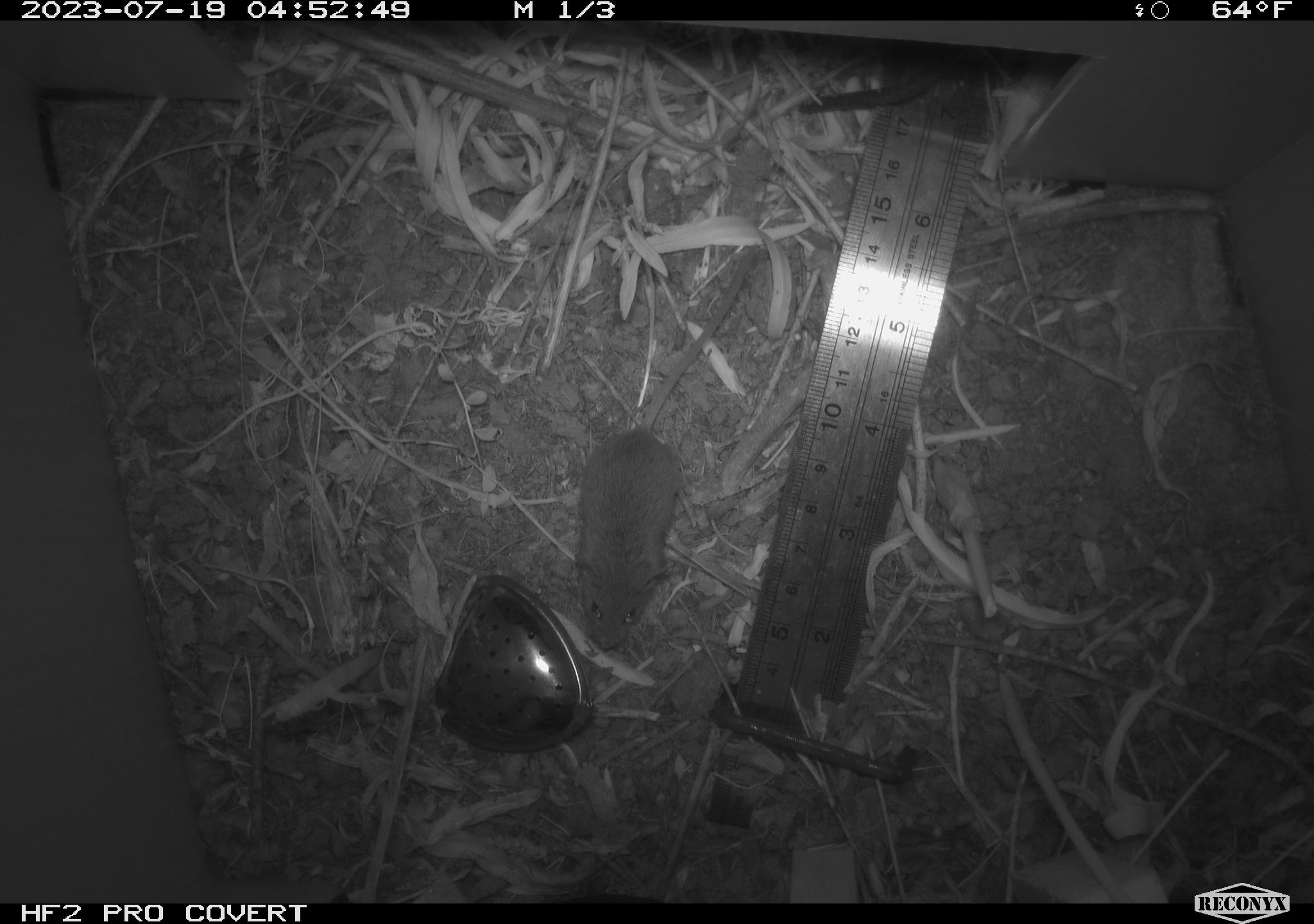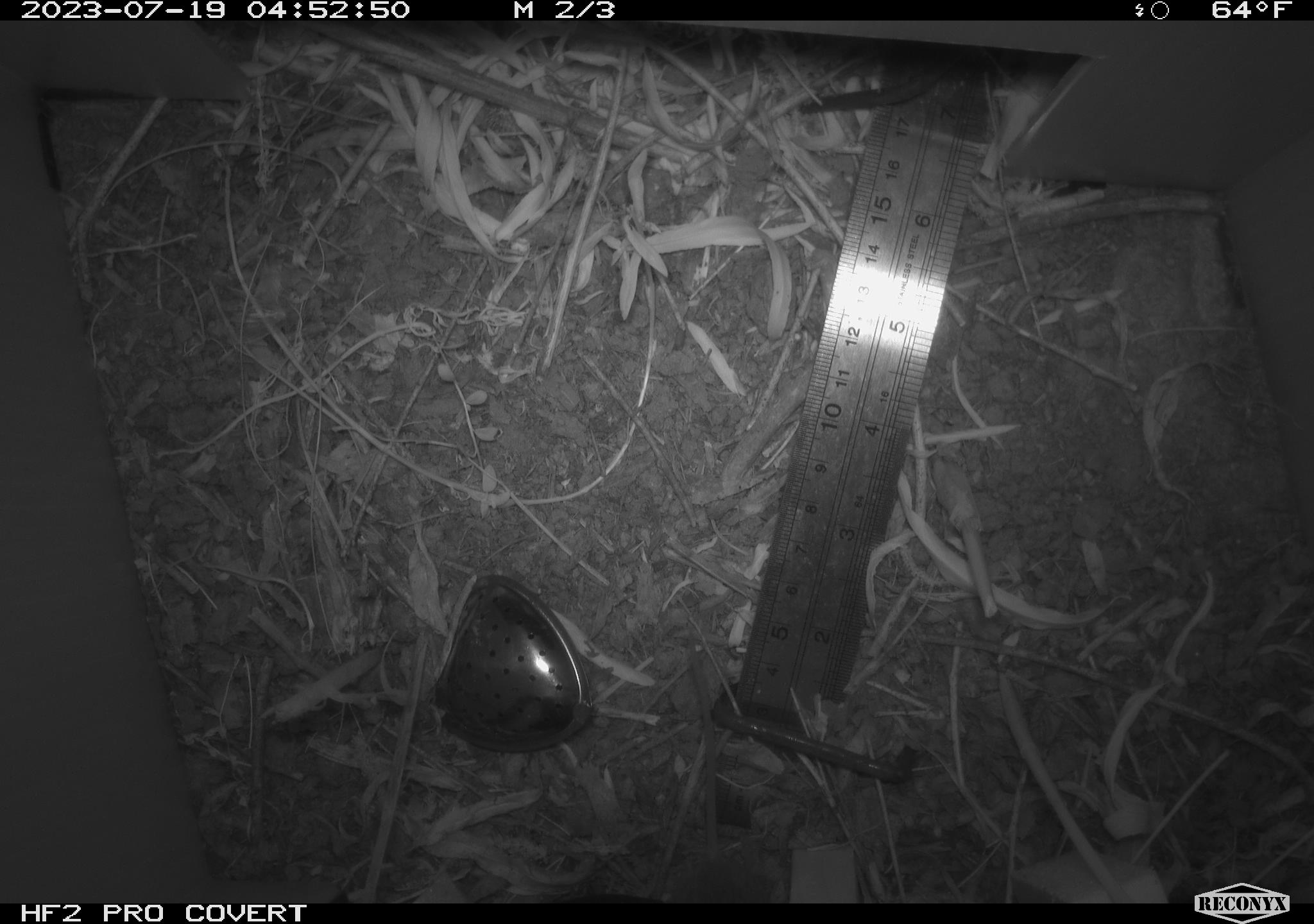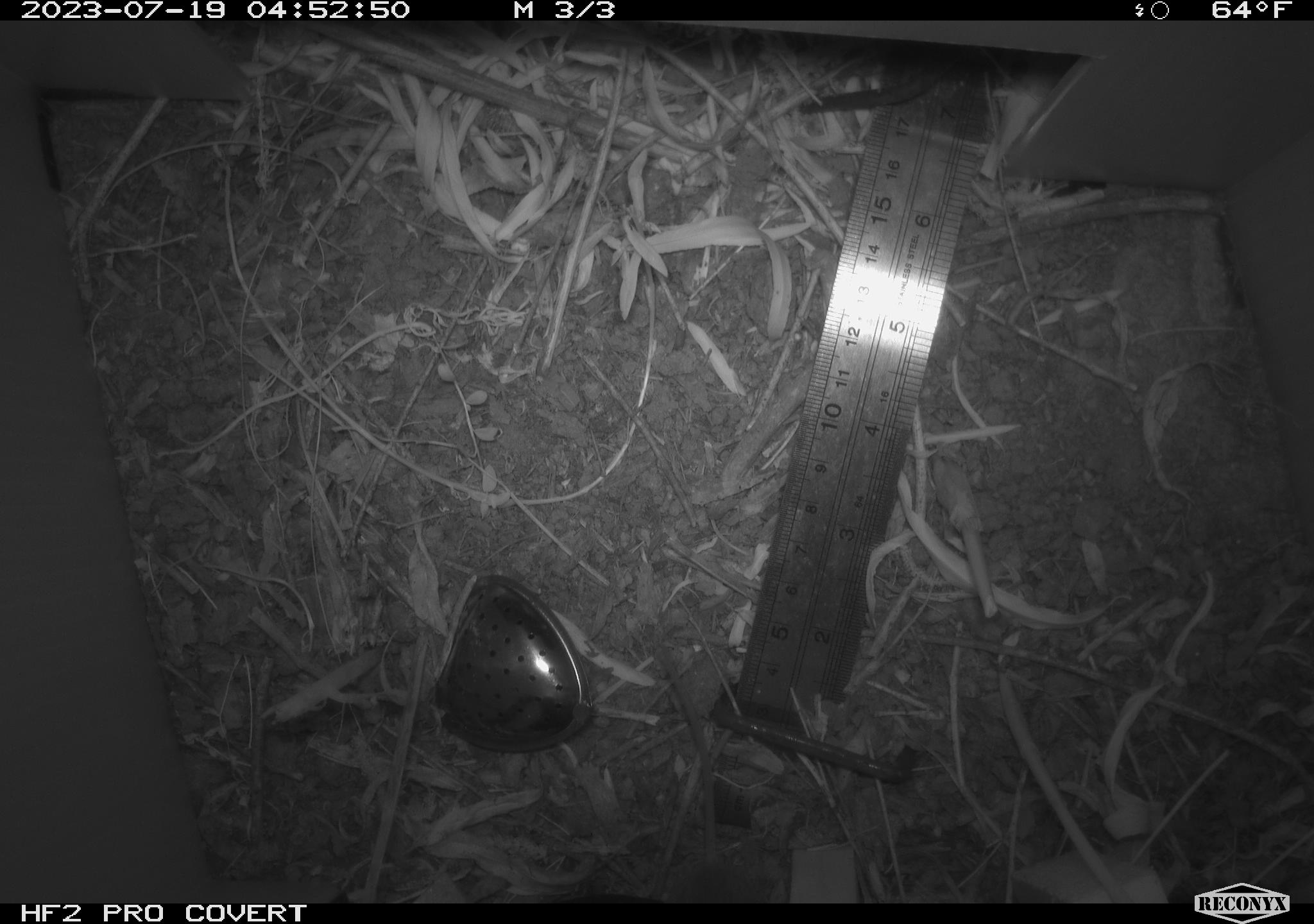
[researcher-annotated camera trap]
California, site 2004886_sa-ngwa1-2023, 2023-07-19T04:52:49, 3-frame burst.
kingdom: Animalia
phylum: Chordata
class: Mammalia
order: Rodentia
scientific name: Rodentia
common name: mouse species